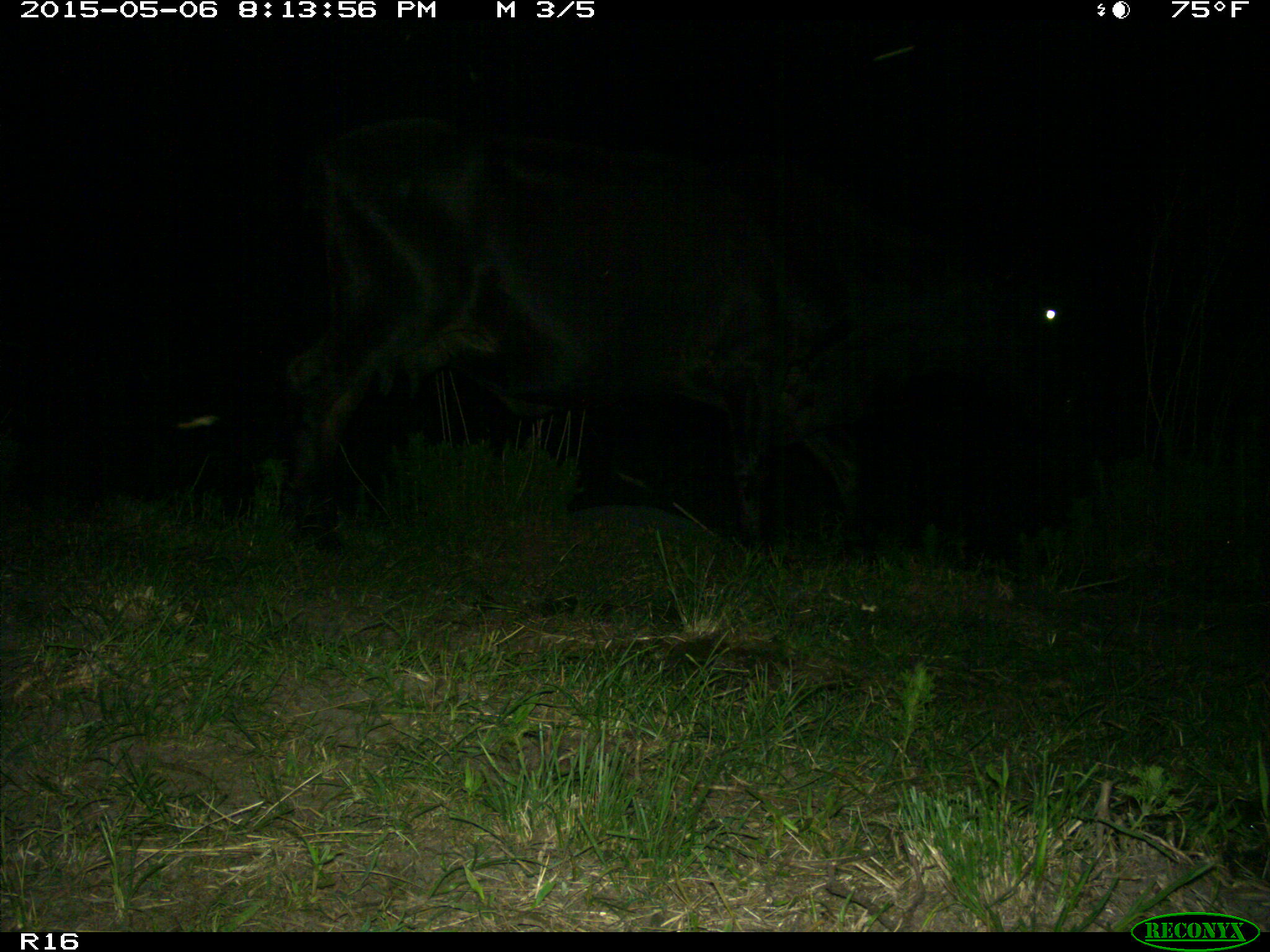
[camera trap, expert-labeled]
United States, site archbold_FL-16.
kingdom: Animalia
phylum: Chordata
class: Mammalia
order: Artiodactyla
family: Bovidae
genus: Bos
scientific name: Bos taurus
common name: domestic cow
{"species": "Bos taurus (domestic cow)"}